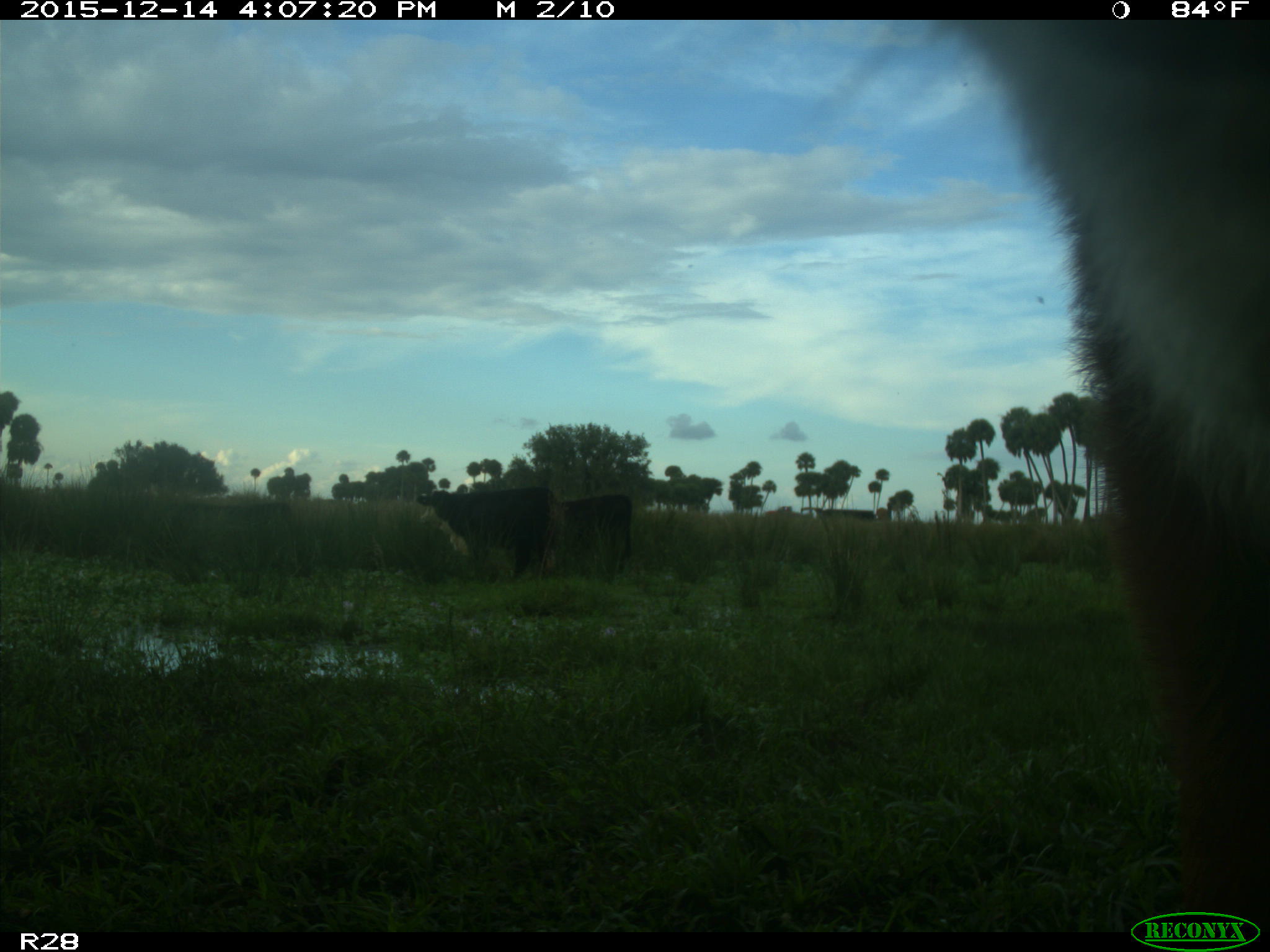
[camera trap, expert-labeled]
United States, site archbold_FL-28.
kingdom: Animalia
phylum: Chordata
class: Mammalia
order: Artiodactyla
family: Bovidae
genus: Bos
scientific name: Bos taurus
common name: domestic cow